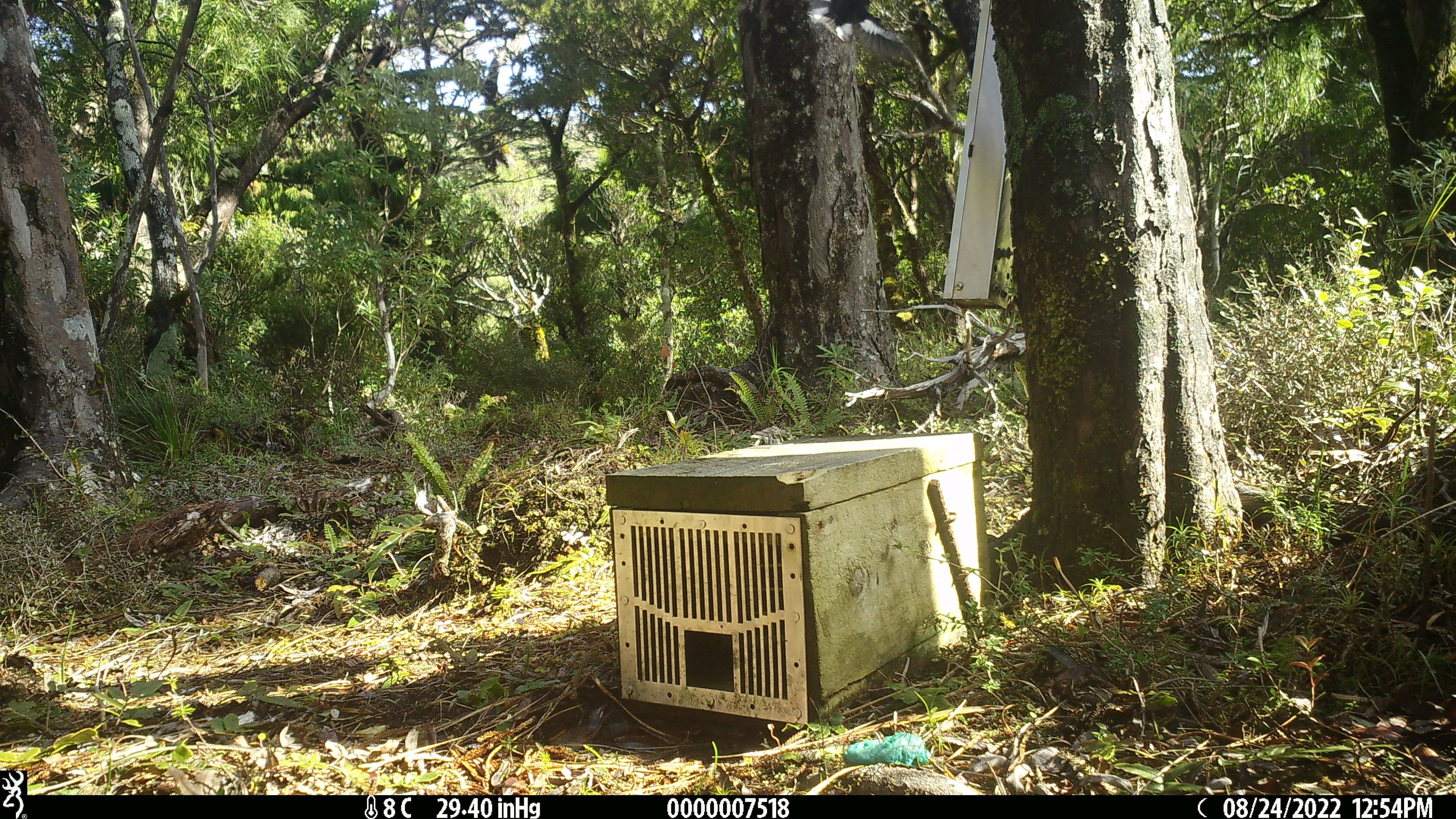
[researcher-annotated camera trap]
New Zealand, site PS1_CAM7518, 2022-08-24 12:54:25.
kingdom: Animalia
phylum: Chordata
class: Aves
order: Passeriformes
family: Petroicidae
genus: Petroica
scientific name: Petroica macrocephala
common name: tomtit